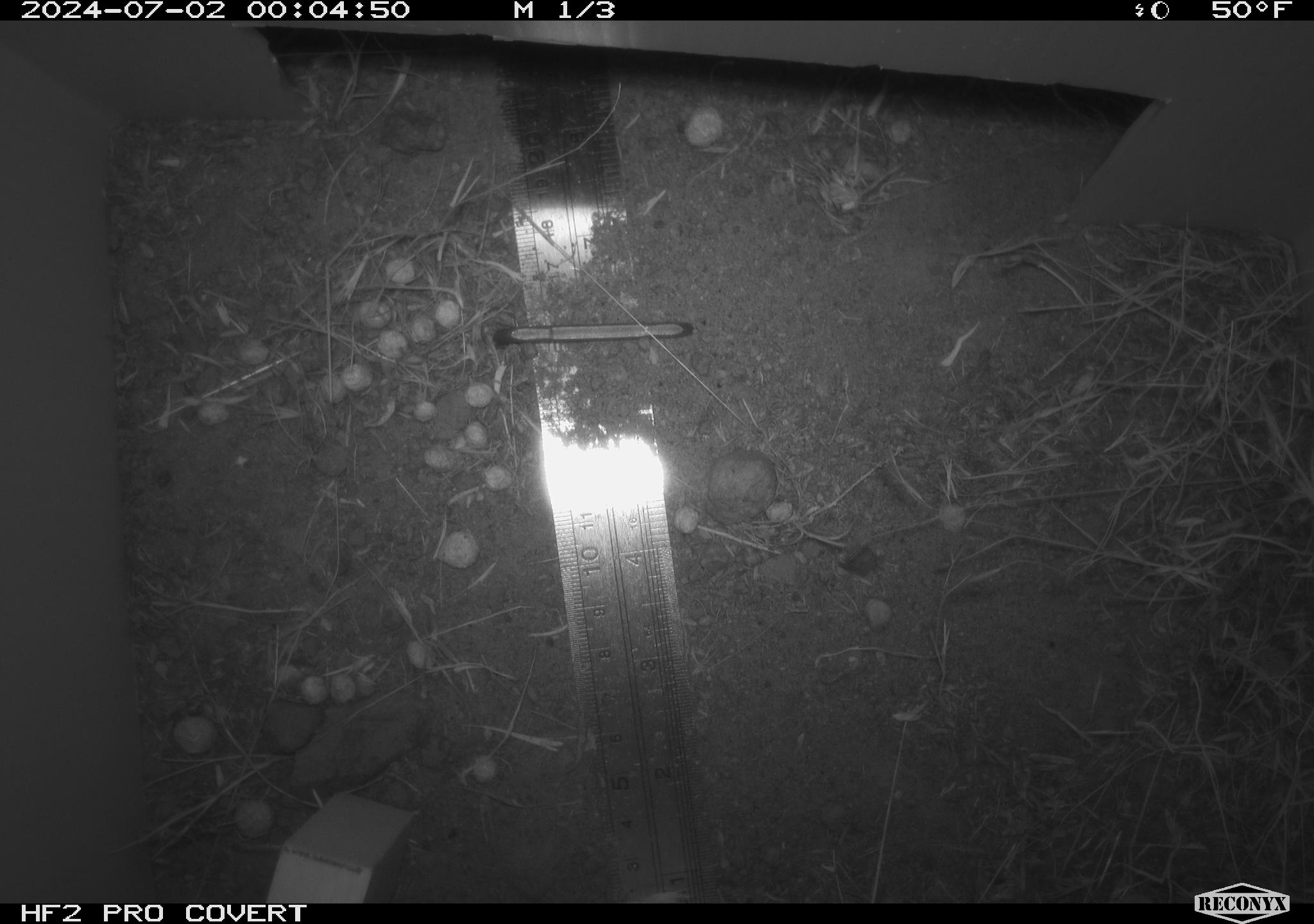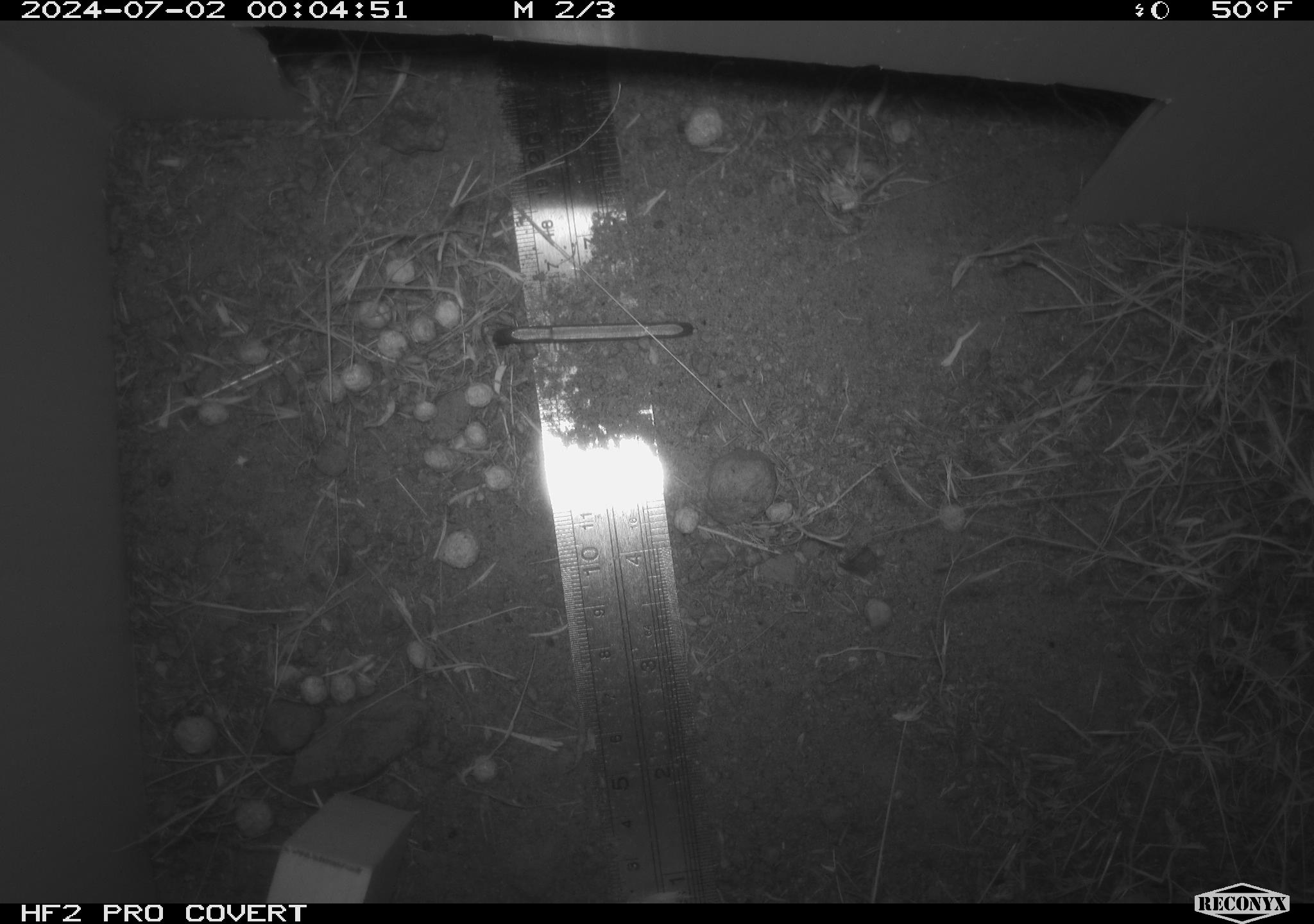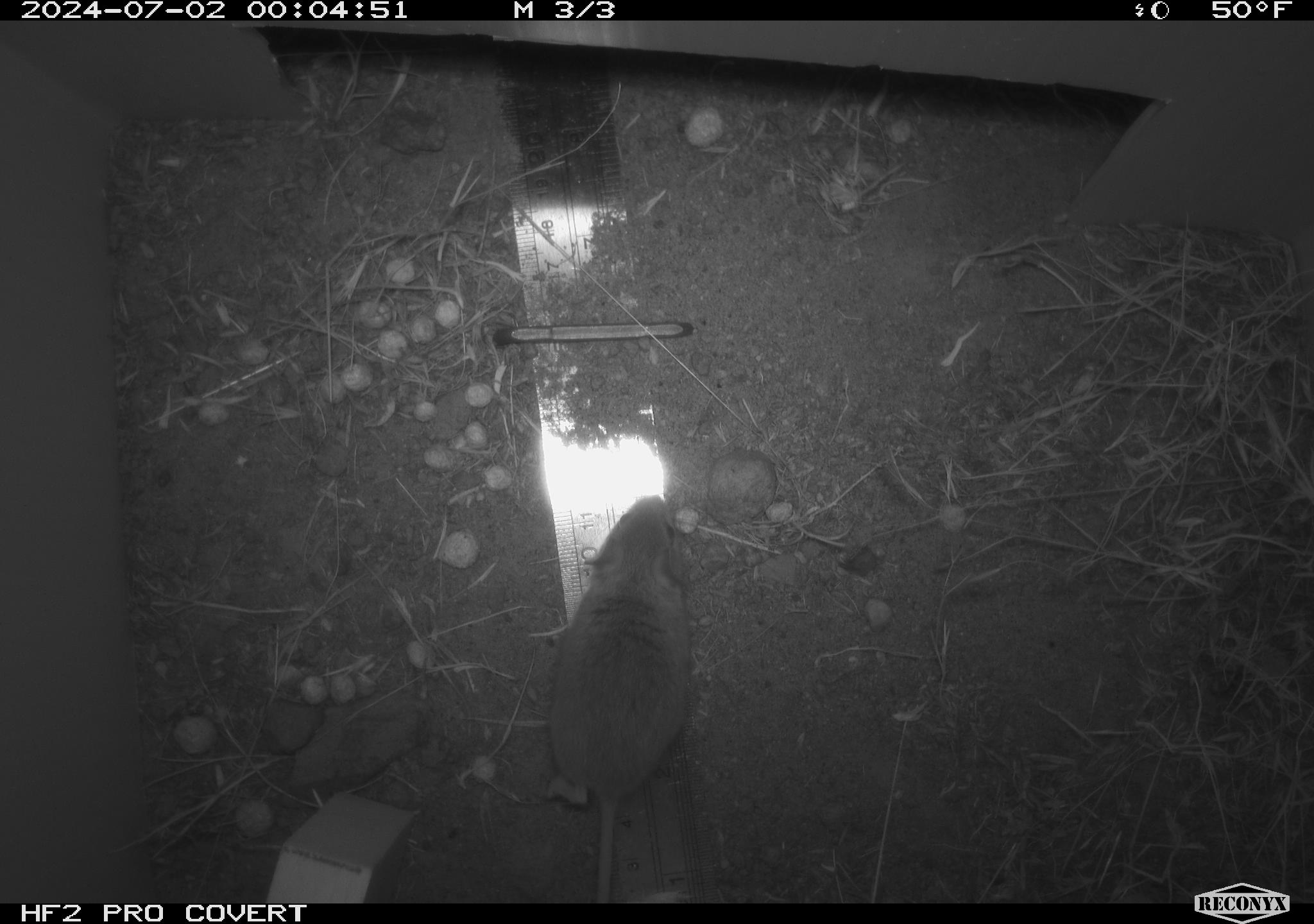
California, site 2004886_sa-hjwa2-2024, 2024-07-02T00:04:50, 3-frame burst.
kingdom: Animalia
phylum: Chordata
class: Mammalia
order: Rodentia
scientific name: Rodentia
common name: rodent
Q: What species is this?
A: Rodent (Rodentia).